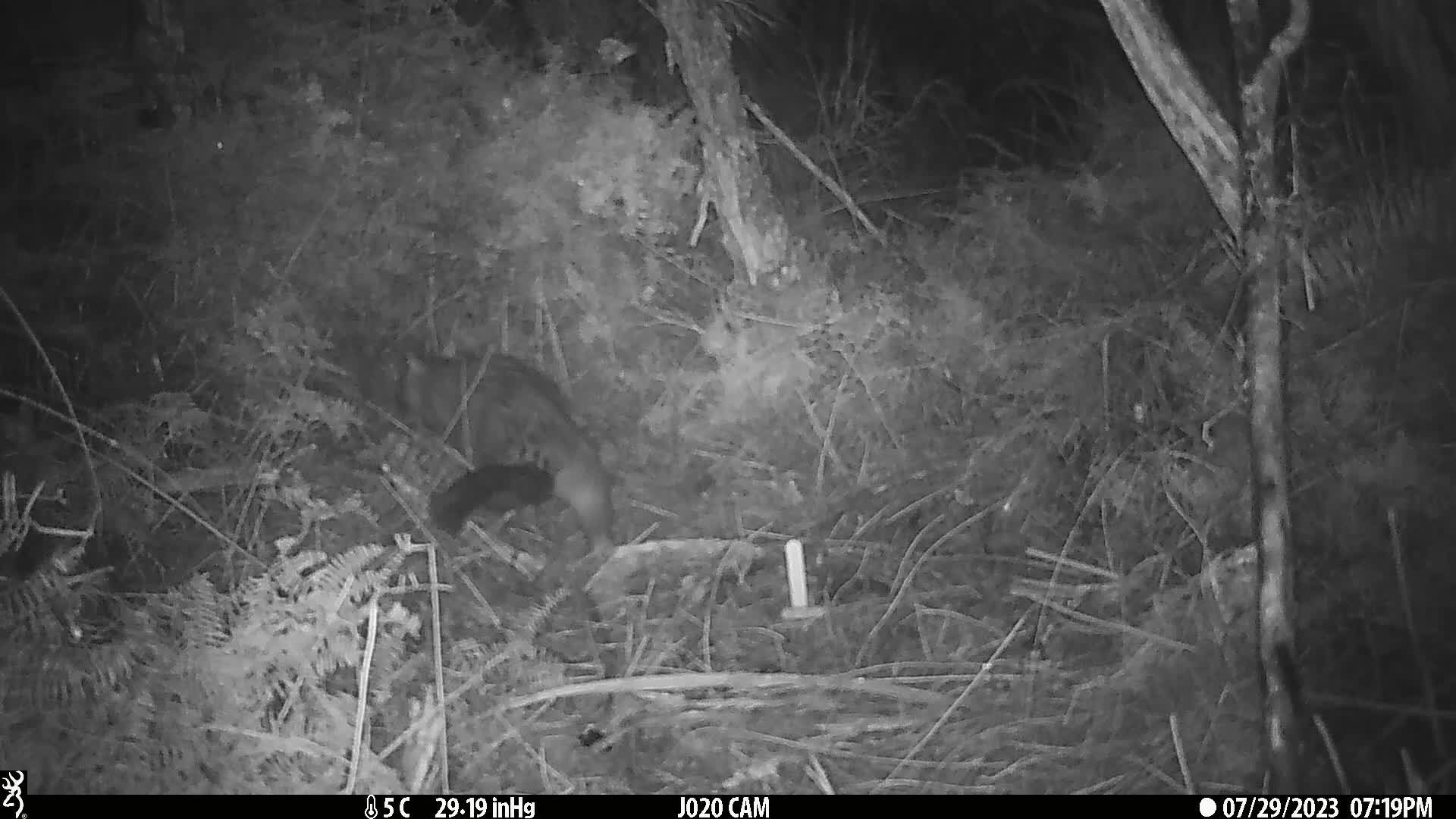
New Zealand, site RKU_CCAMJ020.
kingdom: Animalia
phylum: Chordata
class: Mammalia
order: Diprotodontia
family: Phalangeridae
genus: Trichosurus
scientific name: Trichosurus vulpecula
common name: common brushtail possum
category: possum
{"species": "possum (common brushtail possum) (Trichosurus vulpecula)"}